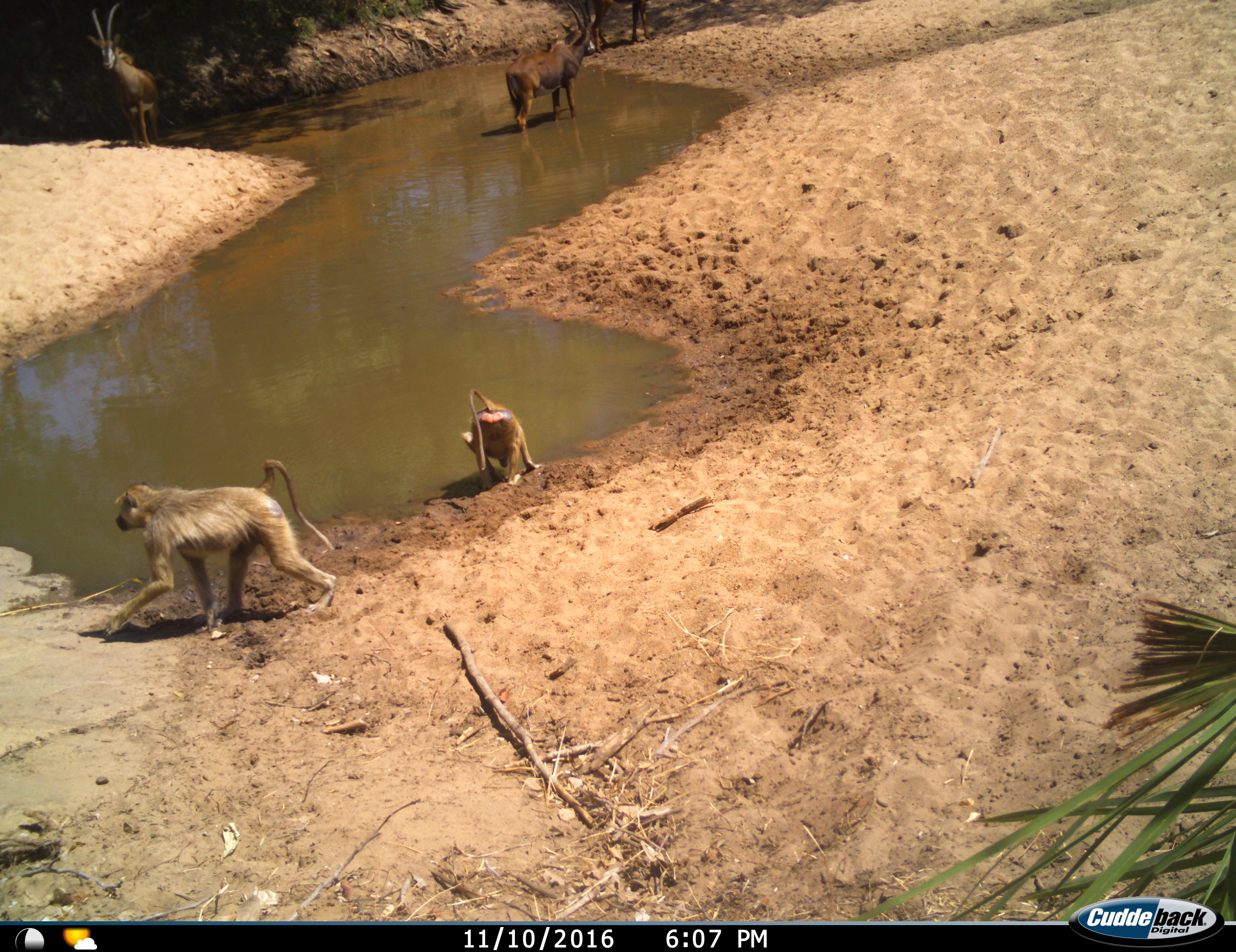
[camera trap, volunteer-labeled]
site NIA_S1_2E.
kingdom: Animalia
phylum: Chordata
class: Mammalia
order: Primates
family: Cercopithecidae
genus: Papio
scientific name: Papio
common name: baboon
Baboon (Papio), count 2. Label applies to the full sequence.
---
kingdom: Animalia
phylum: Chordata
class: Mammalia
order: Artiodactyla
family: Bovidae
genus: Hippotragus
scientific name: Hippotragus niger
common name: sable antelope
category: sable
Sable (sable antelope) (Hippotragus niger), count 3. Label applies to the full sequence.